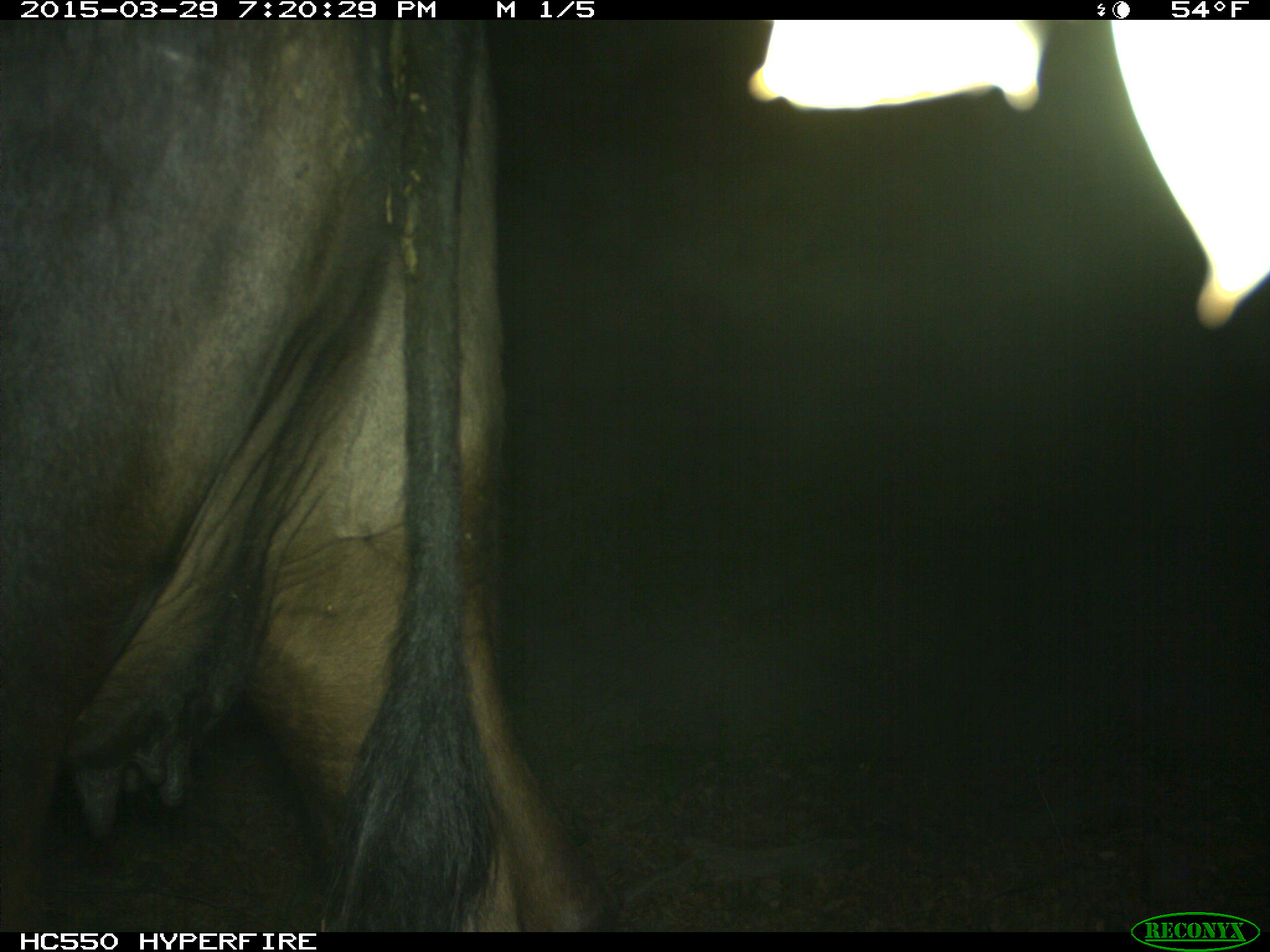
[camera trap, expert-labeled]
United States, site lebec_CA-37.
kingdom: Animalia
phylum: Chordata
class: Mammalia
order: Artiodactyla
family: Bovidae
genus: Bos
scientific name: Bos taurus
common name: domestic cow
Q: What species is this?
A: Bos taurus (domestic cow).